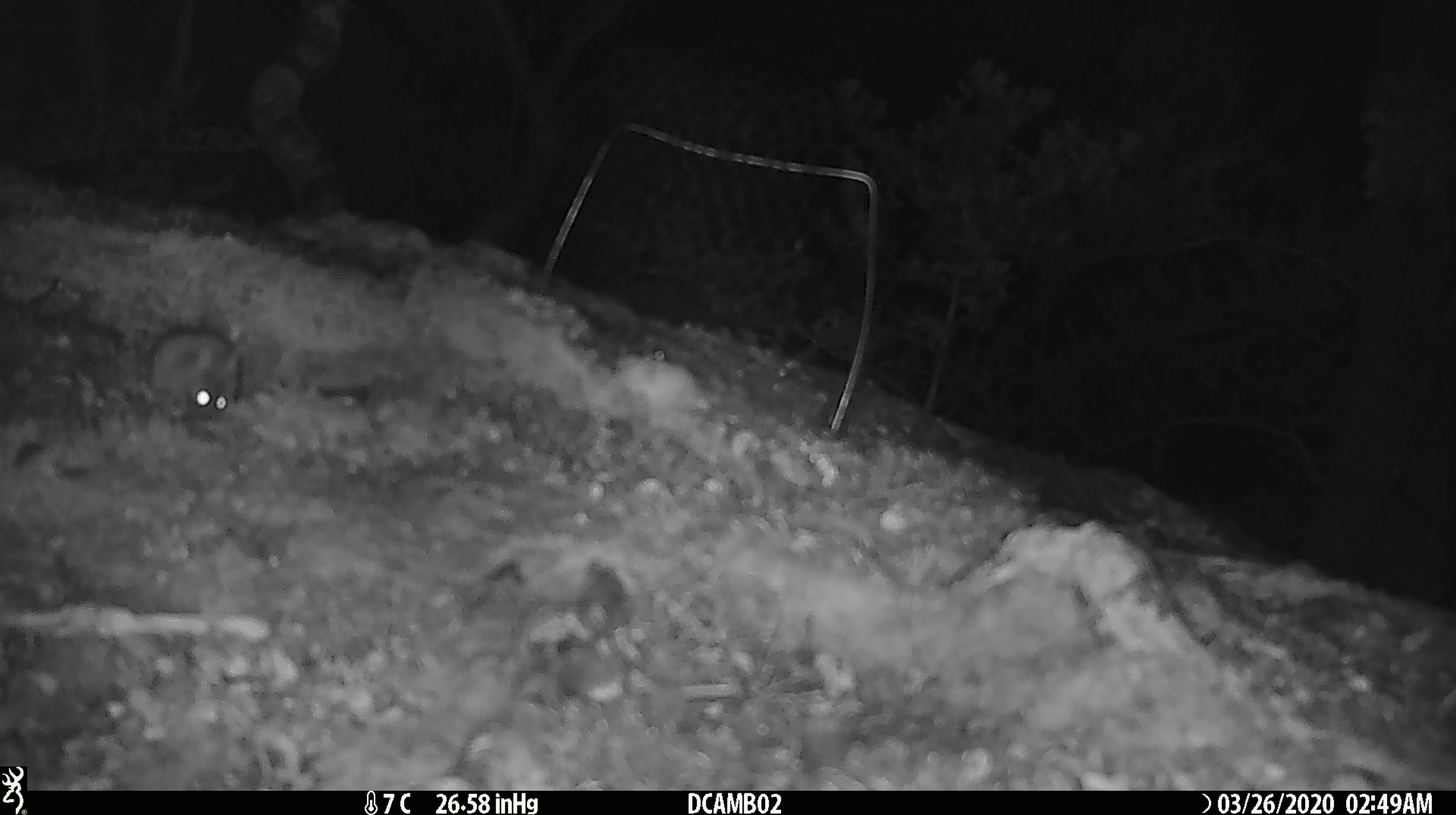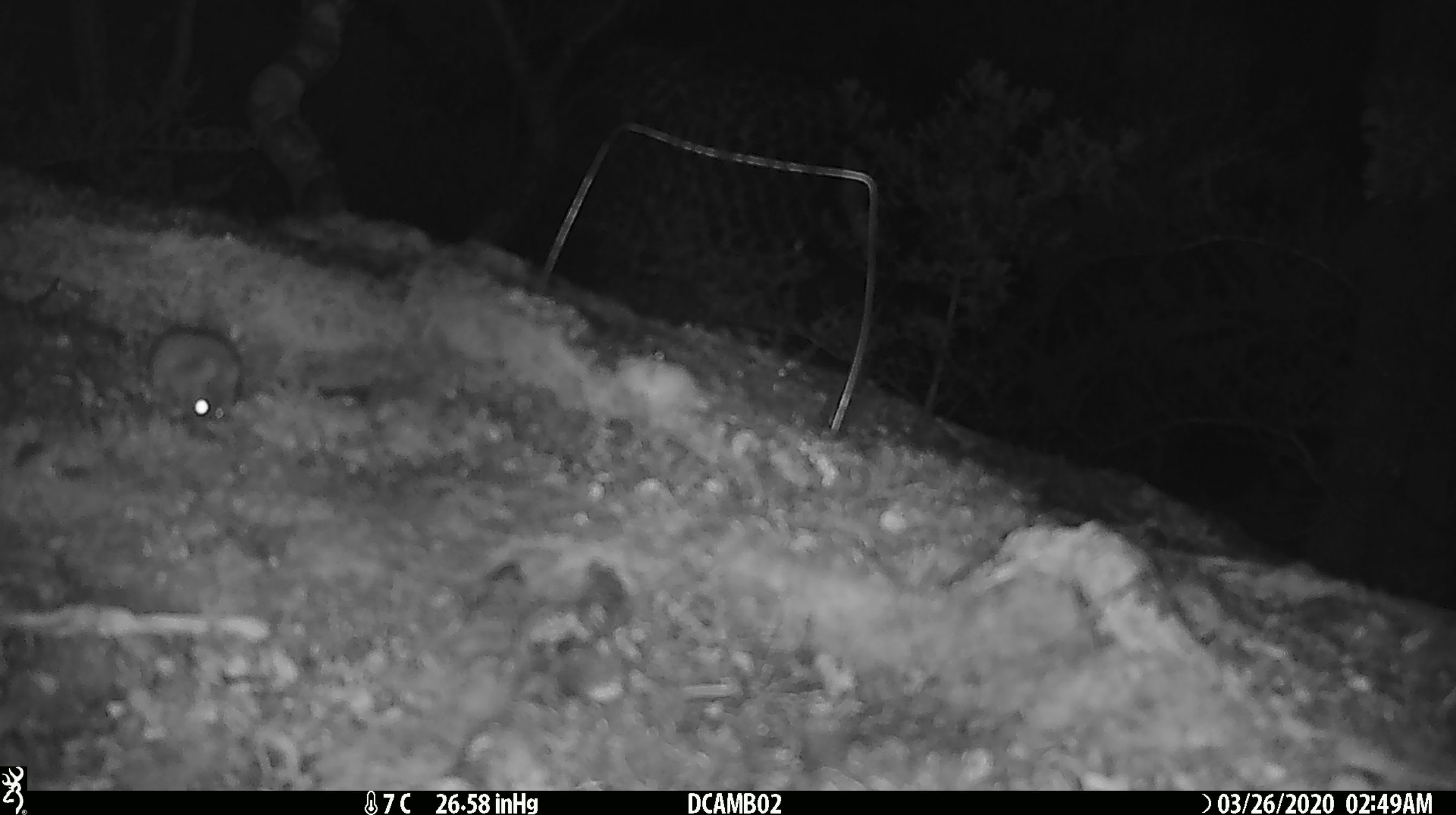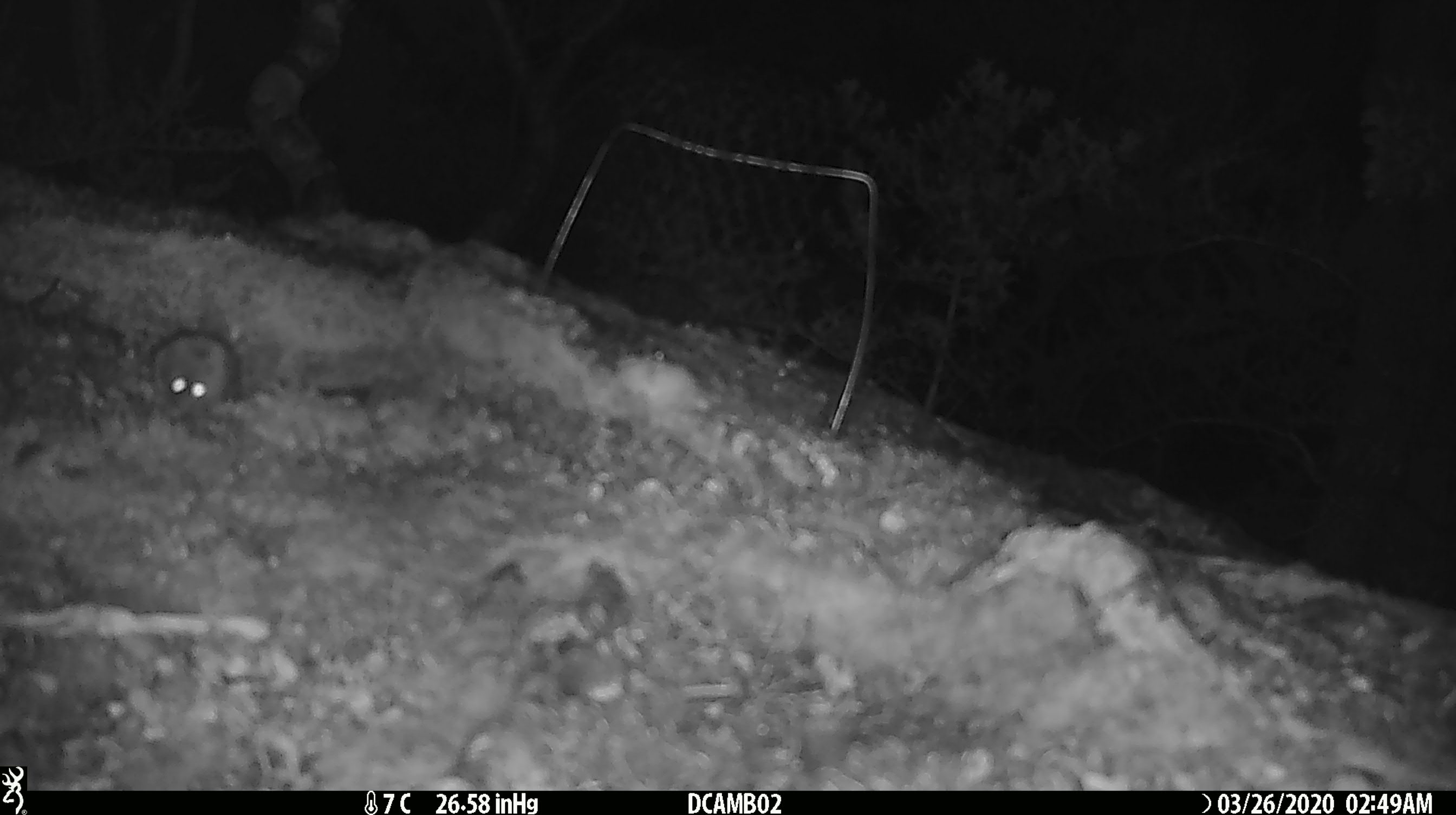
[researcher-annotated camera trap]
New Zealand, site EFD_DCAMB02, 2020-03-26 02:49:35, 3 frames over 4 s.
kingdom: Animalia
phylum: Chordata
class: Mammalia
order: Rodentia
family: Muridae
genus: Mus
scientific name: Mus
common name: mouse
Mouse (Mus).